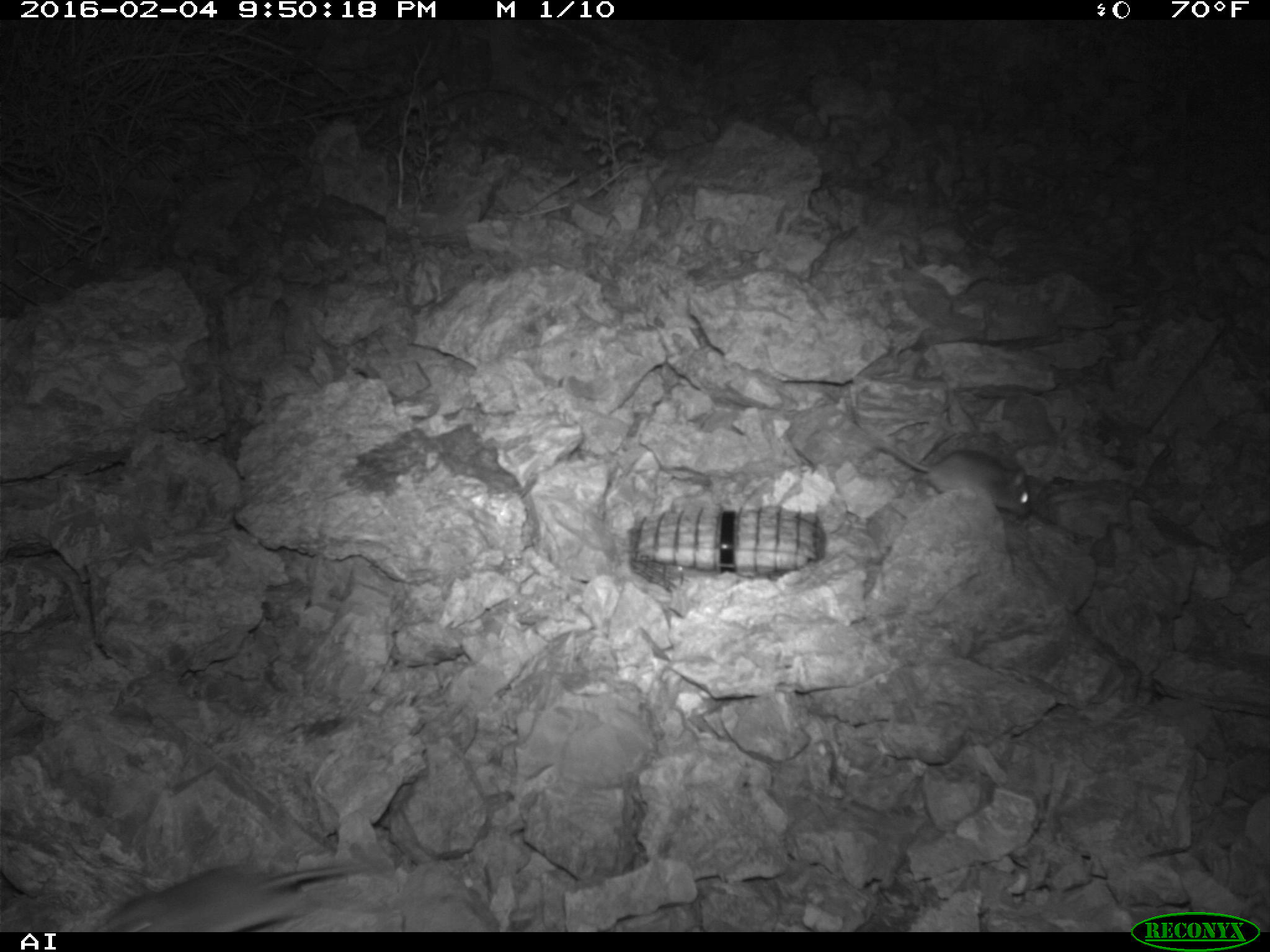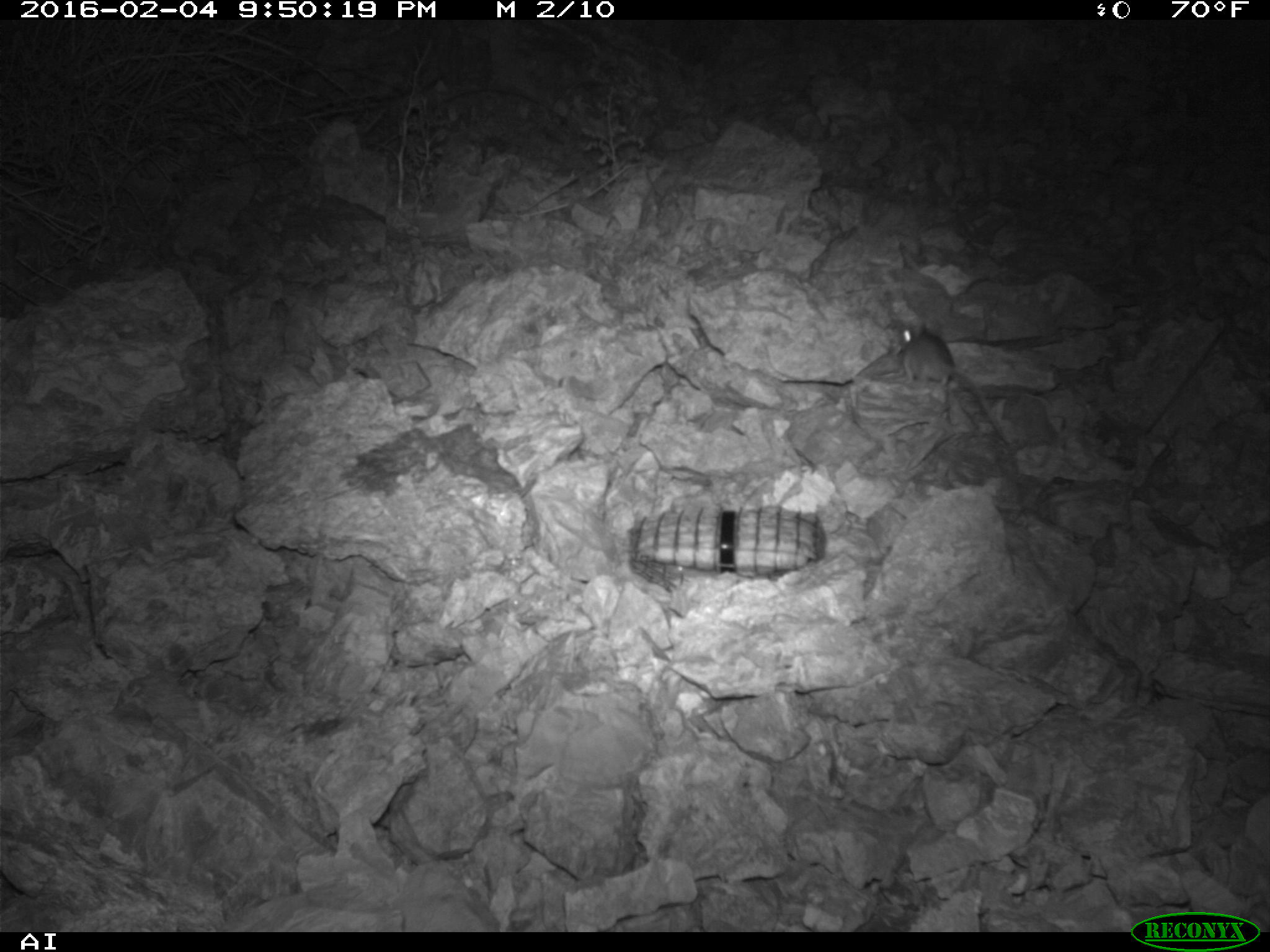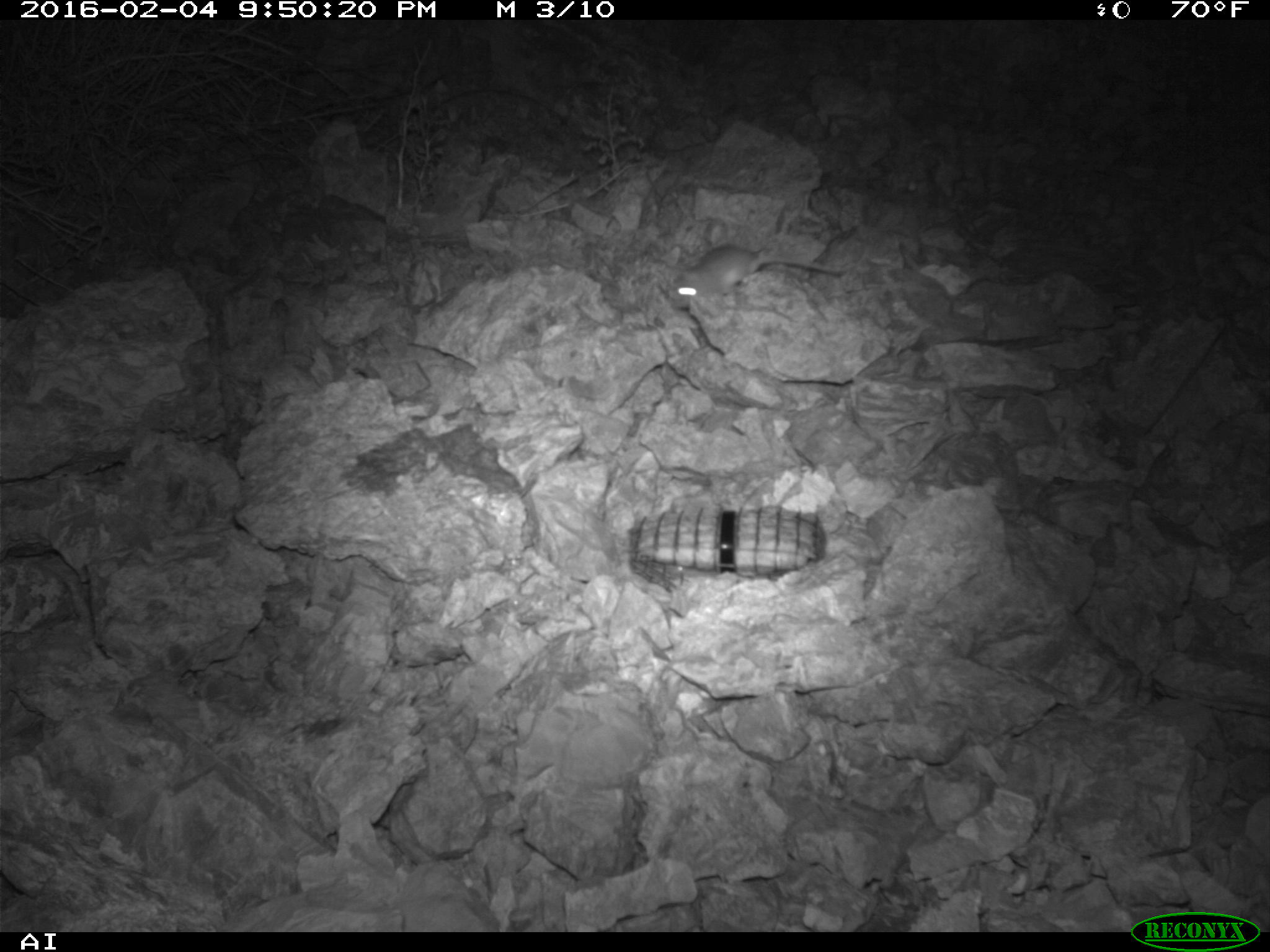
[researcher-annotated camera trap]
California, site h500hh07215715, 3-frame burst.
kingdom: Animalia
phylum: Chordata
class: Mammalia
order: Rodentia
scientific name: Rodentia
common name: rodent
Rodent (Rodentia).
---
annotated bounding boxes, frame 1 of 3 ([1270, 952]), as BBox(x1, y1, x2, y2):
rodent: BBox(102, 857, 367, 933); BBox(875, 435, 1029, 518)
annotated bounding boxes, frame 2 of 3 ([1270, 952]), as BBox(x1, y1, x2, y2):
rodent: BBox(898, 322, 1005, 436)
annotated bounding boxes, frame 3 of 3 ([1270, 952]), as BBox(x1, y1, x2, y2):
rodent: BBox(668, 244, 841, 299)